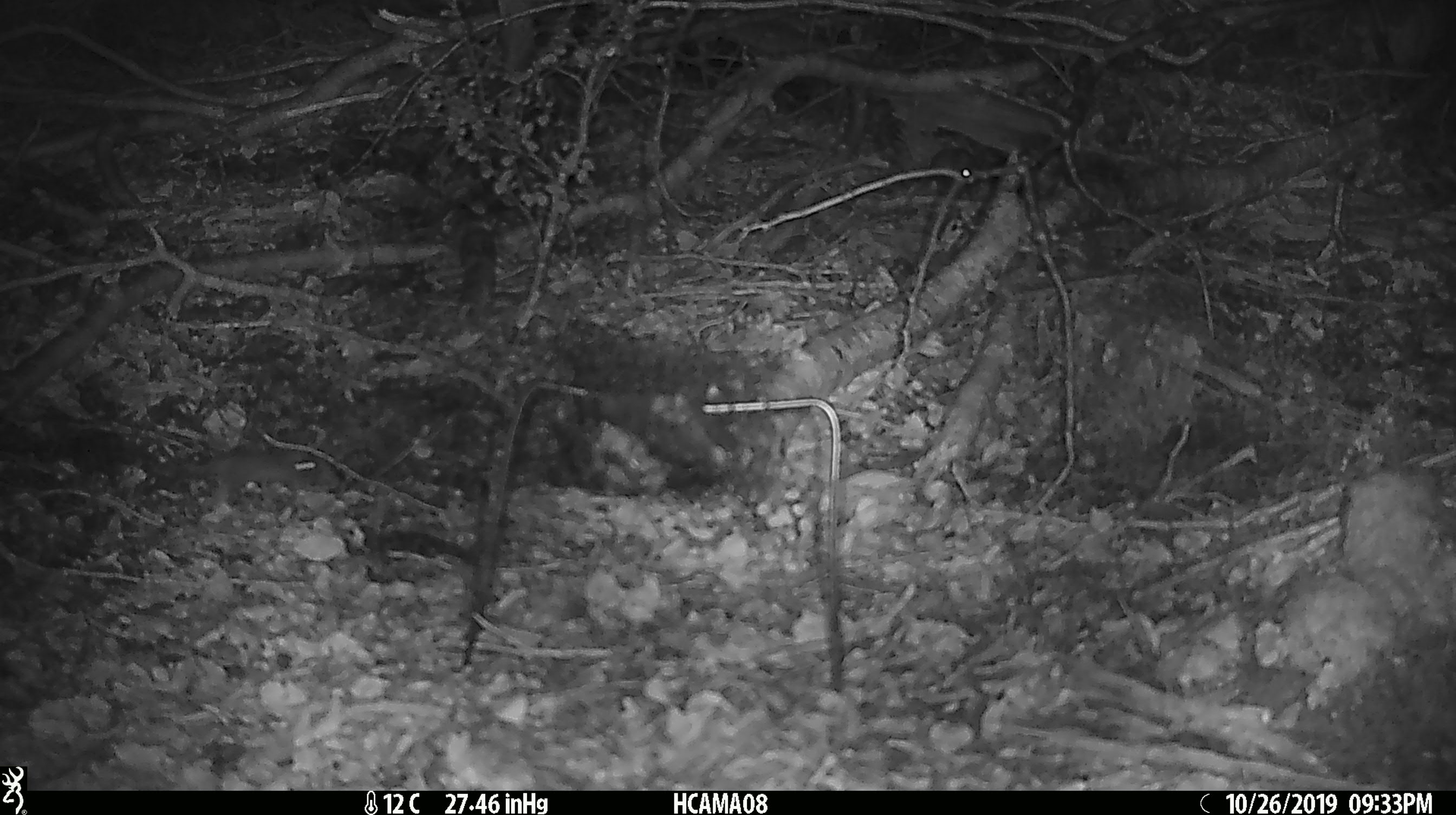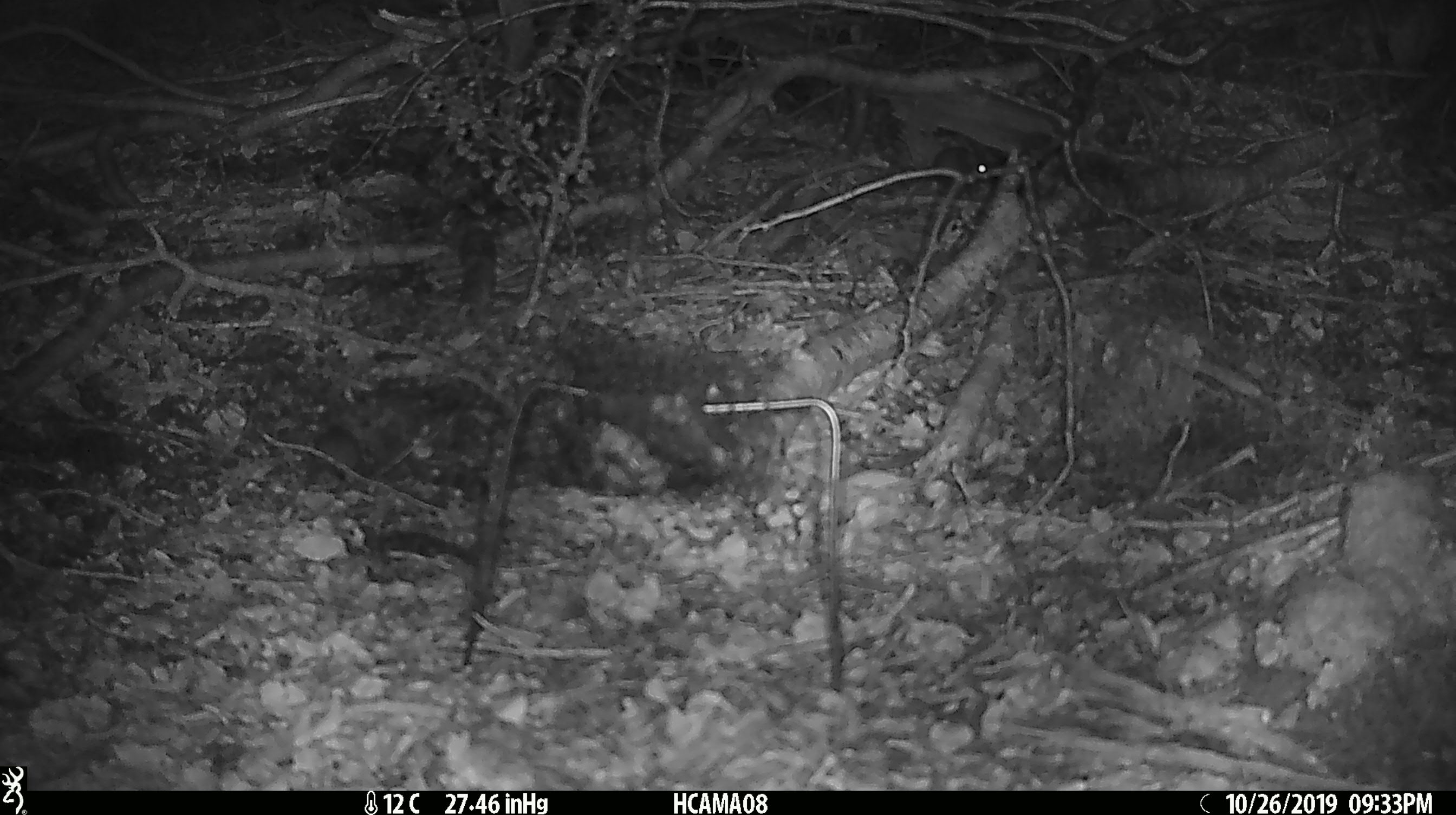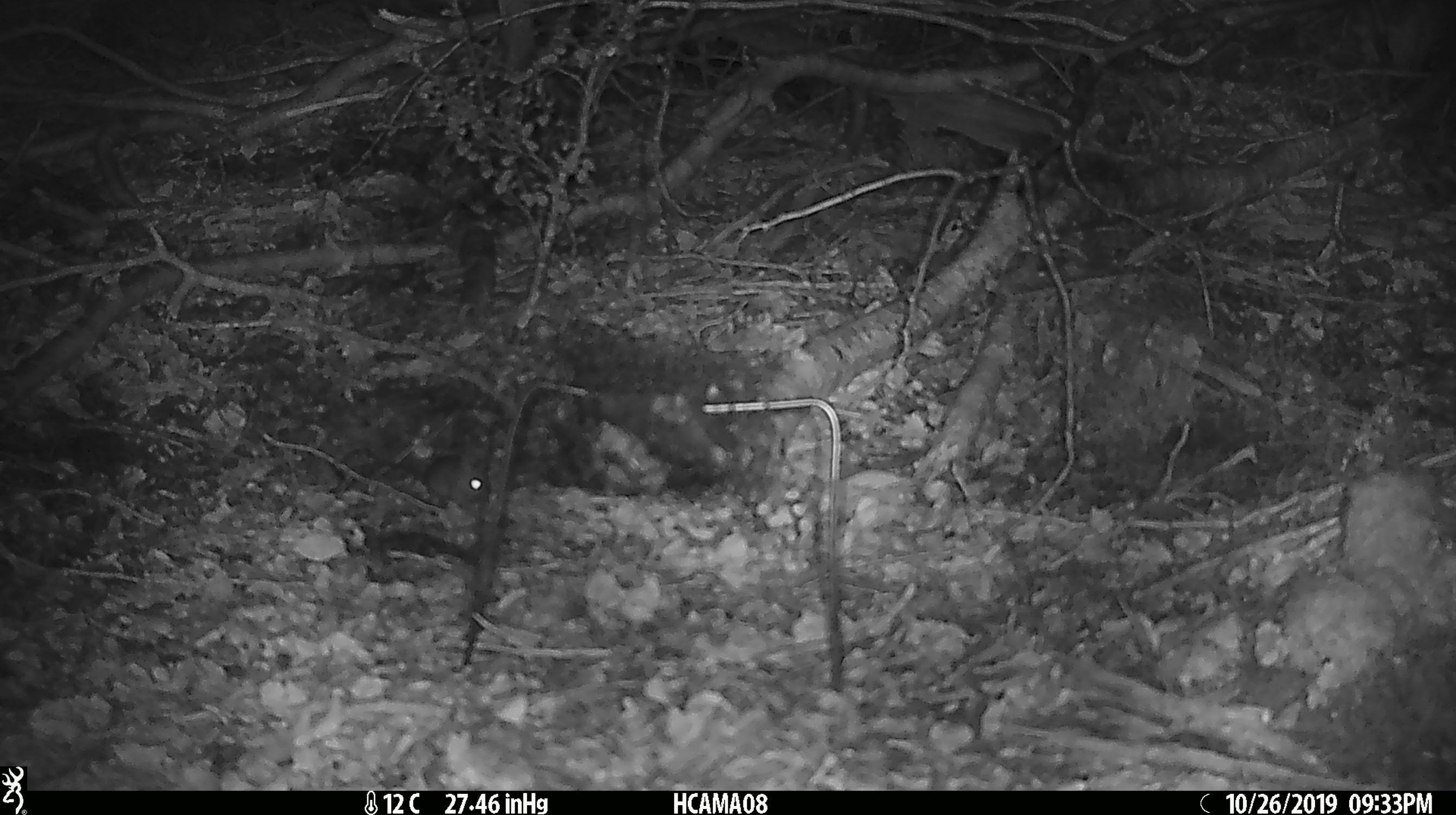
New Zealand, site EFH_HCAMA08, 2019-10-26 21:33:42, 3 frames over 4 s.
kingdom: Animalia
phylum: Chordata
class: Mammalia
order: Rodentia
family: Muridae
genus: Mus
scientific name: Mus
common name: mouse